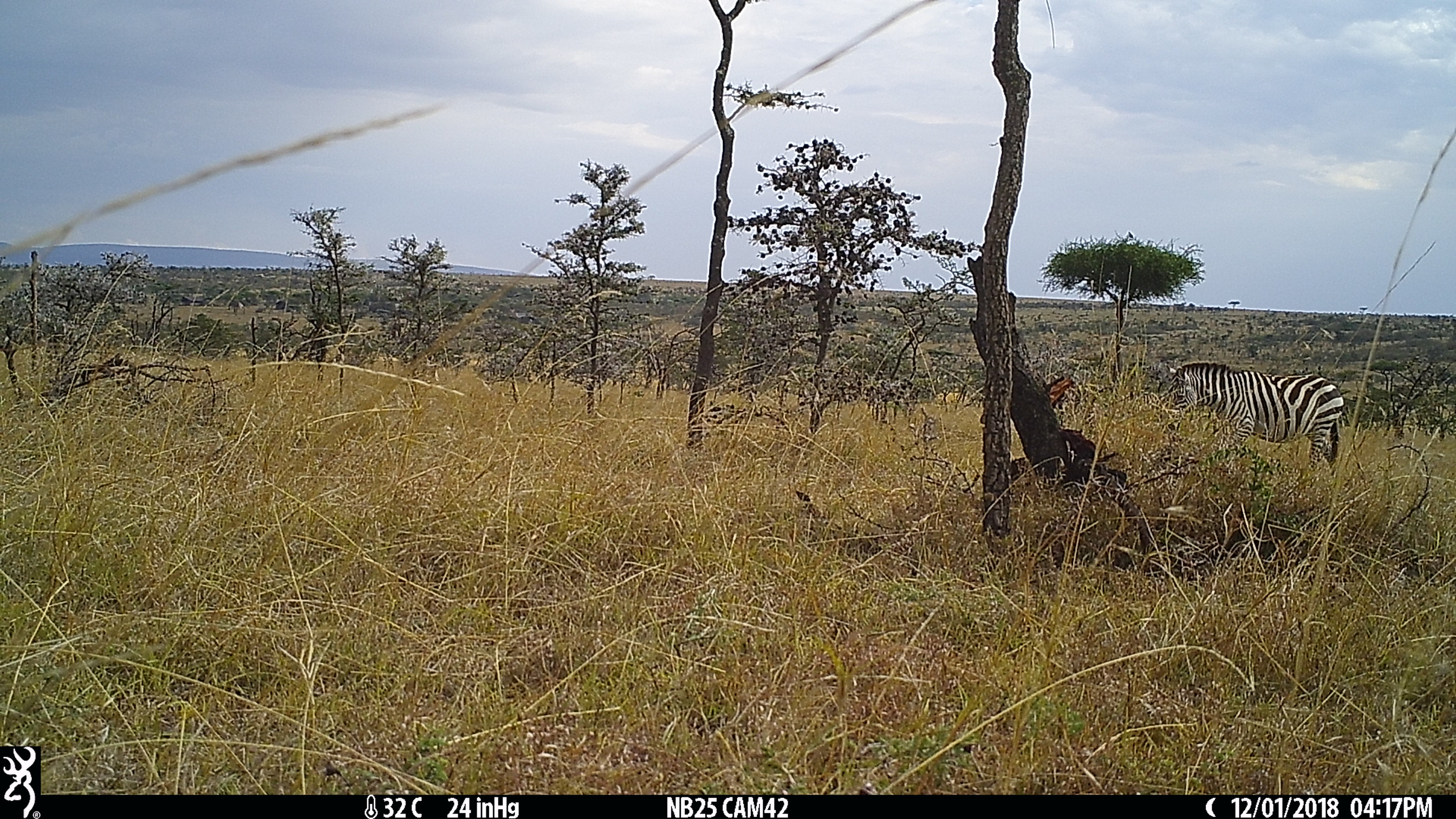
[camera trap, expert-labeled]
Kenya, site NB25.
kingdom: Animalia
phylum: Chordata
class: Mammalia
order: Perissodactyla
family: Equidae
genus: Equus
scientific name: Equus quagga burchellii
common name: burchell's zebra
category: zebra